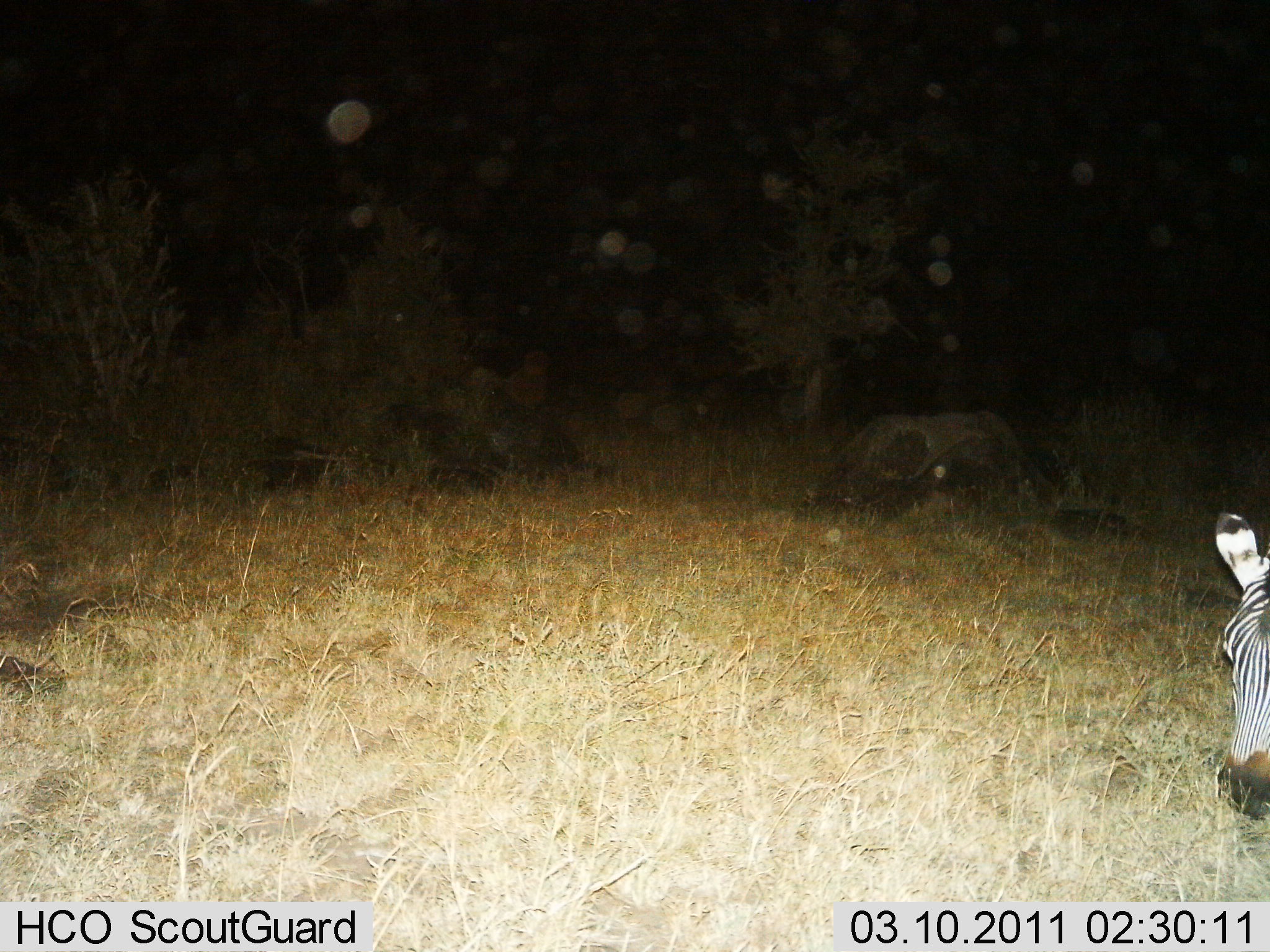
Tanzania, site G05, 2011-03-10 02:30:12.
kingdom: Animalia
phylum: Chordata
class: Mammalia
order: Perissodactyla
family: Equidae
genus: Equus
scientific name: Equus quagga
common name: plains zebra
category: zebra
Zebra (plains zebra) (Equus quagga), count 1. Behavior (volunteer vote fractions): standing 54%, resting 8%, moving 8%, interacting 0%. Young present (vote fraction): 0%. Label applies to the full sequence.